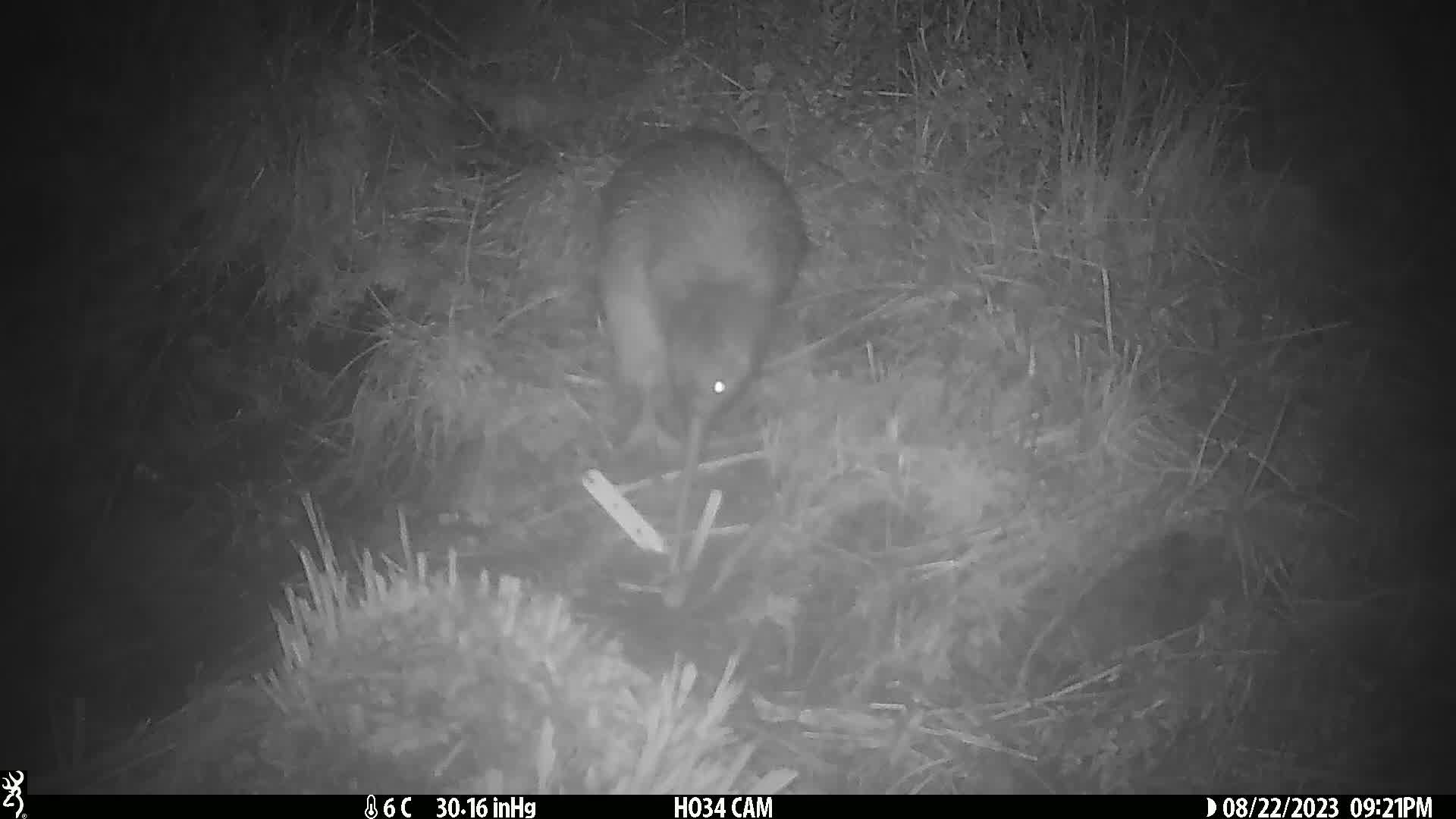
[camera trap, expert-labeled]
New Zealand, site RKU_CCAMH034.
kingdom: Animalia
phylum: Chordata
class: Aves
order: Apterygiformes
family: Apterygidae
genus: Apteryx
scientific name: Apteryx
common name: kiwi